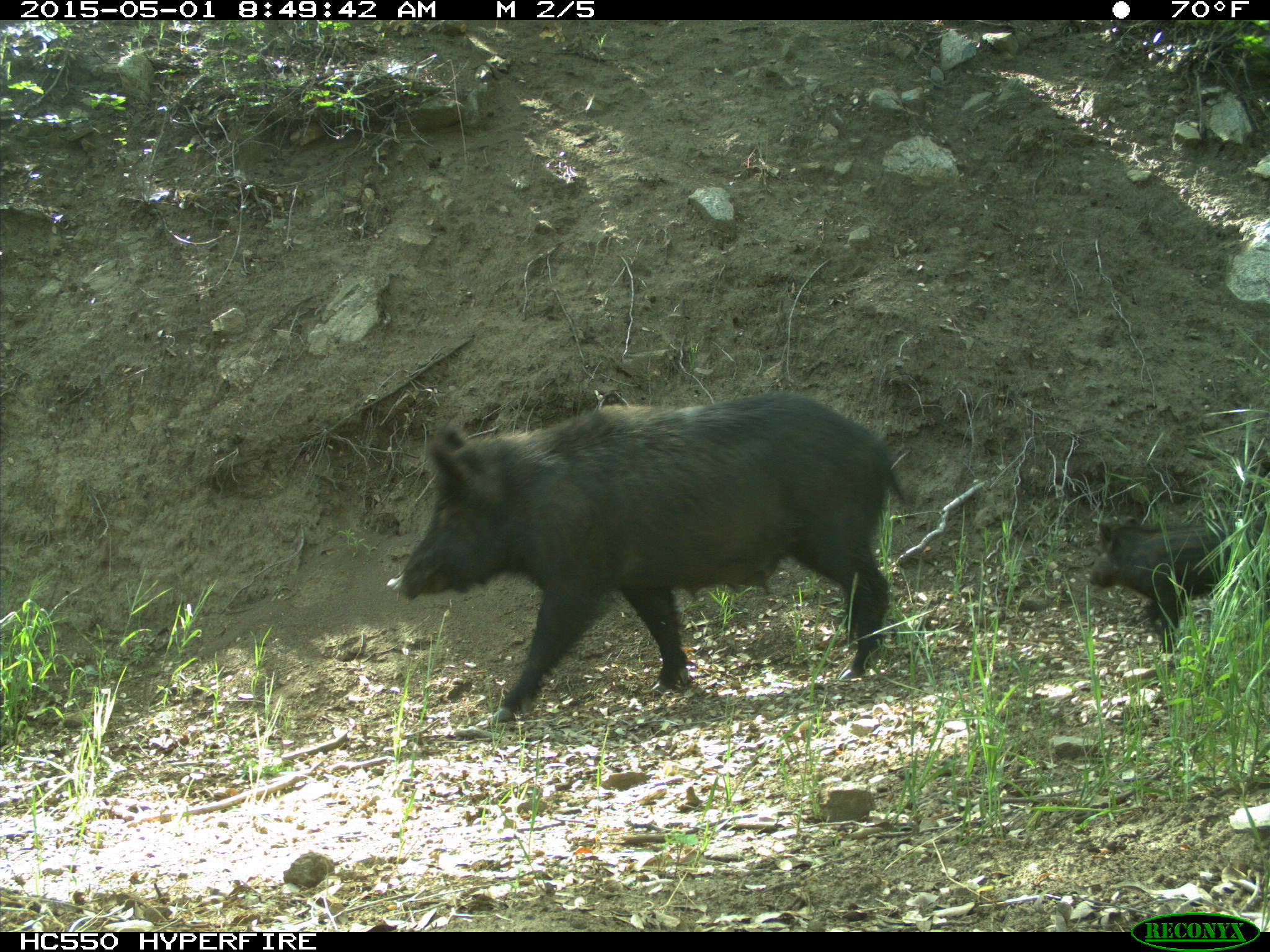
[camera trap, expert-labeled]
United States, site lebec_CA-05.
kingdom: Animalia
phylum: Chordata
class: Mammalia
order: Artiodactyla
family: Suidae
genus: Sus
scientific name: Sus scrofa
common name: wild boar